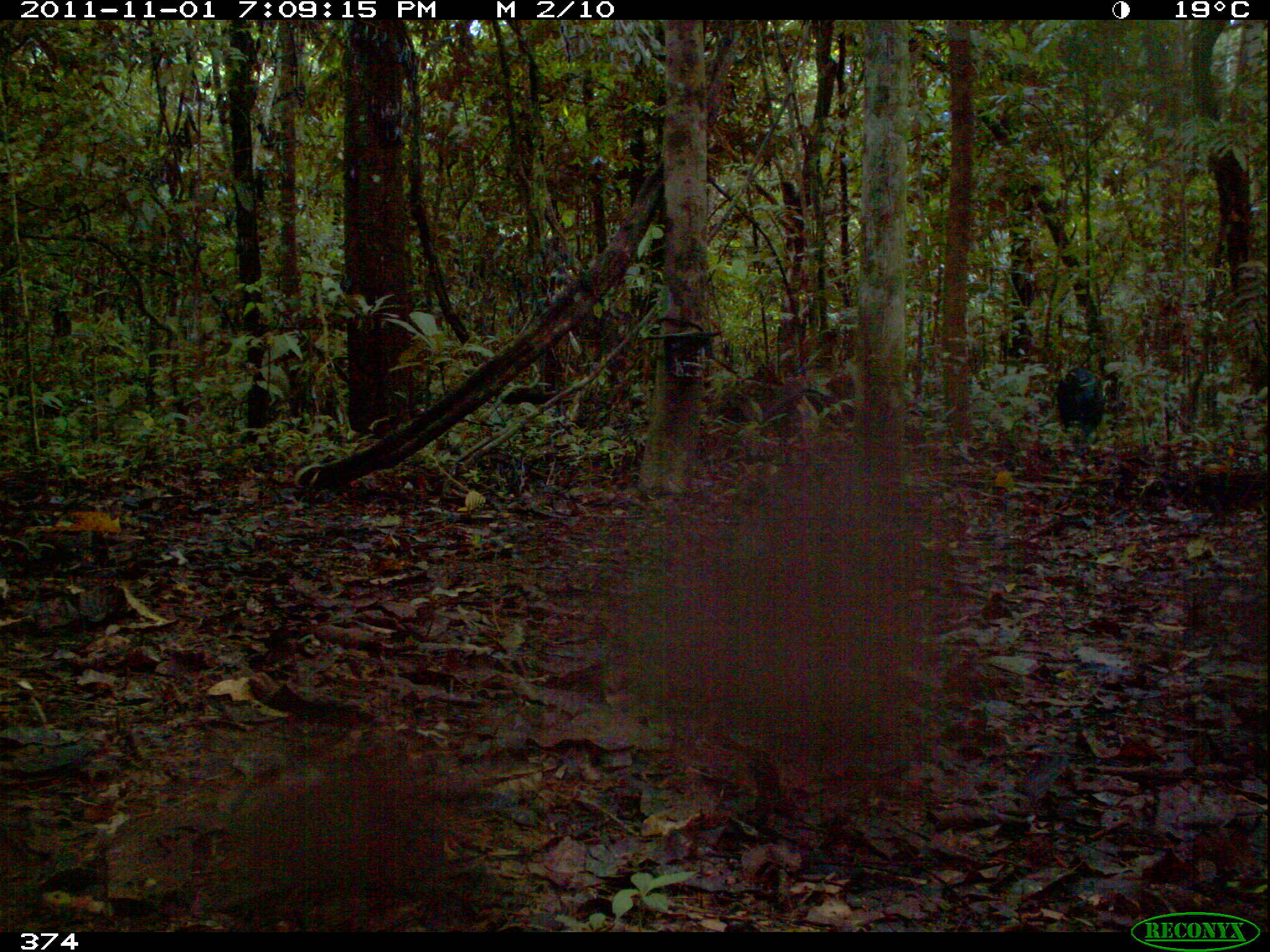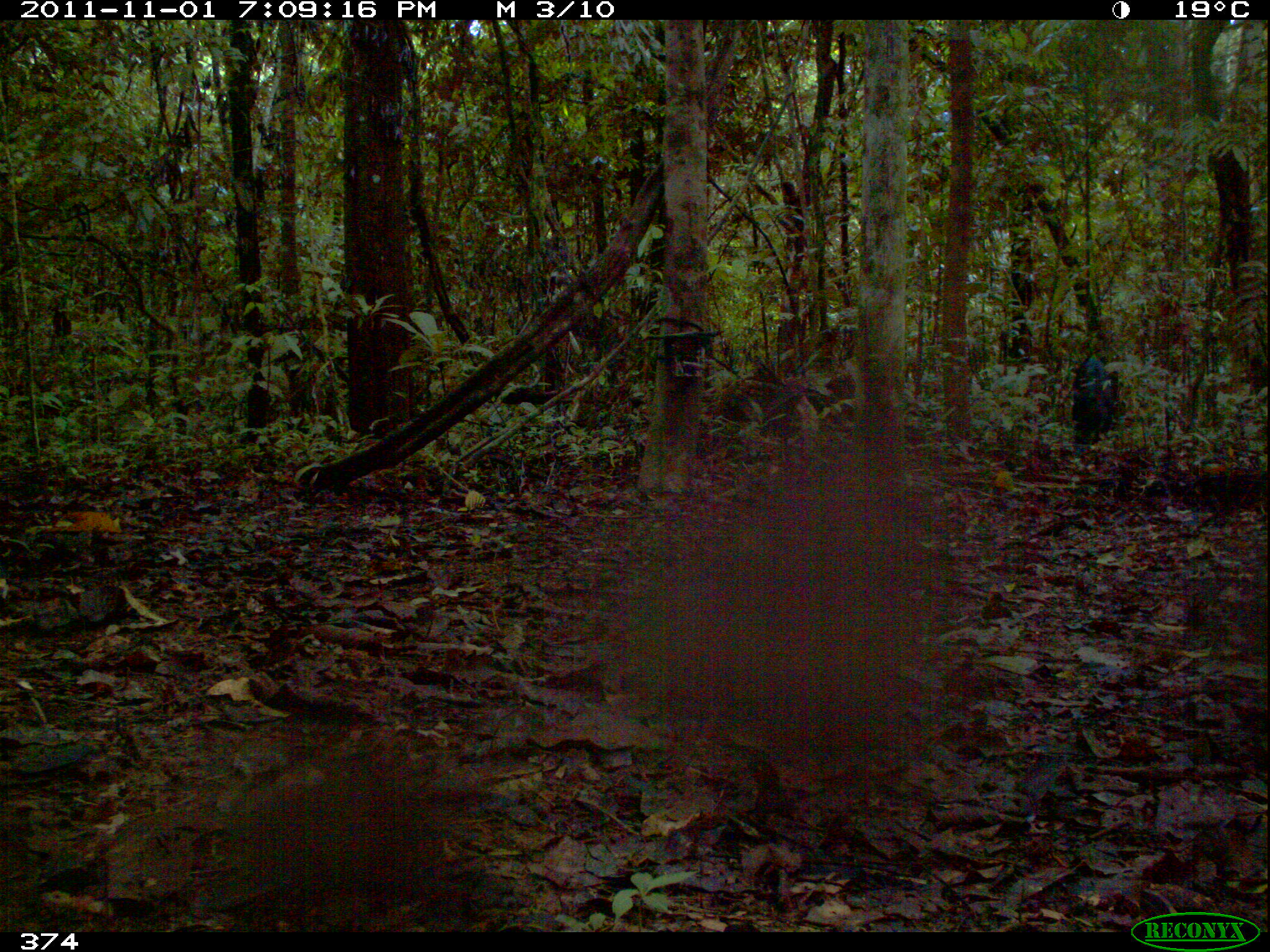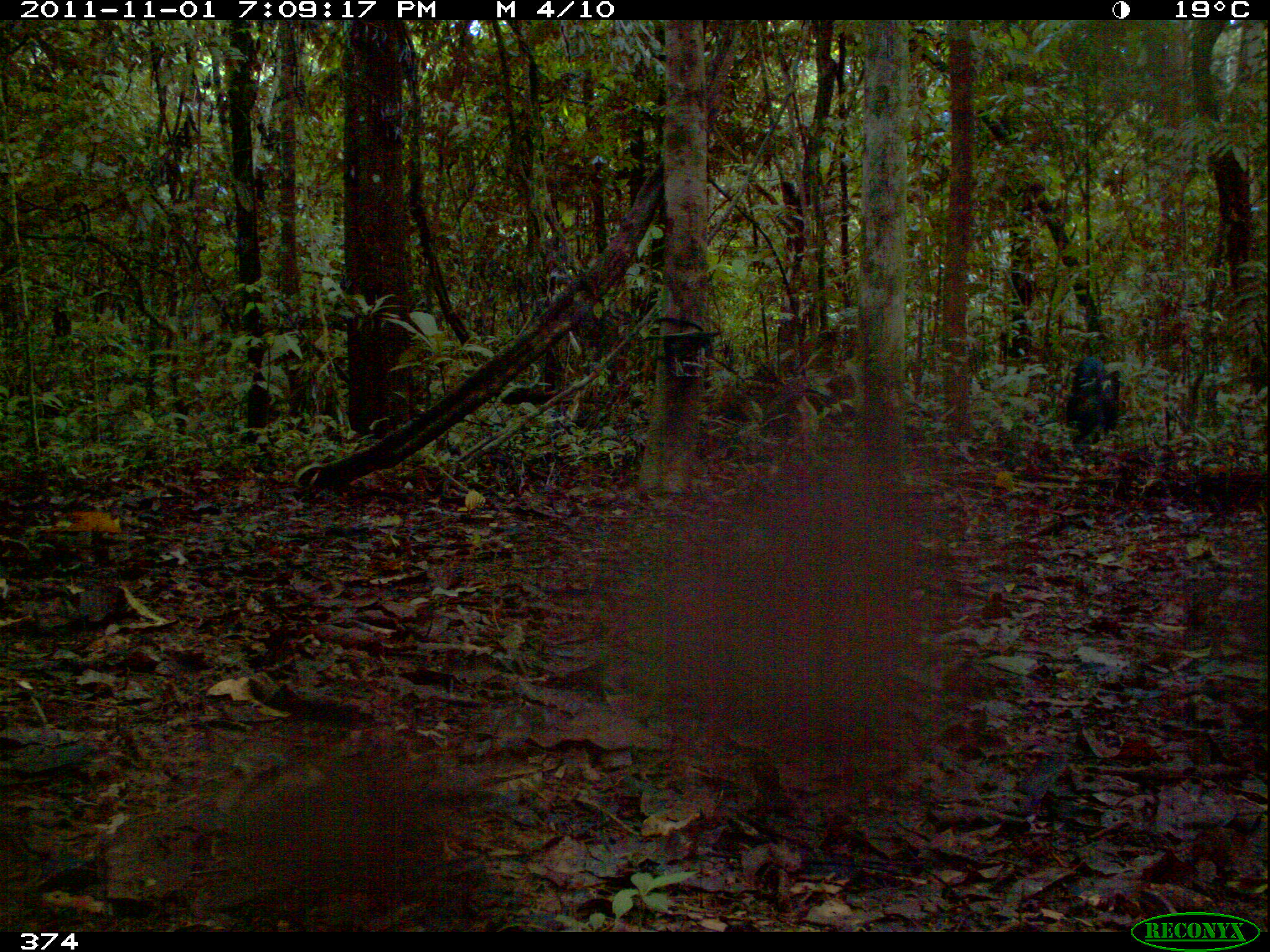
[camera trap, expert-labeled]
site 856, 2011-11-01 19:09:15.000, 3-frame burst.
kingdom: Animalia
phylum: Chordata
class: Mammalia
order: Artiodactyla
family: Tayassuidae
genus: Tayassu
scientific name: Tayassu pecari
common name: white-lipped peccary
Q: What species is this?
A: Tayassu pecari (white-lipped peccary).